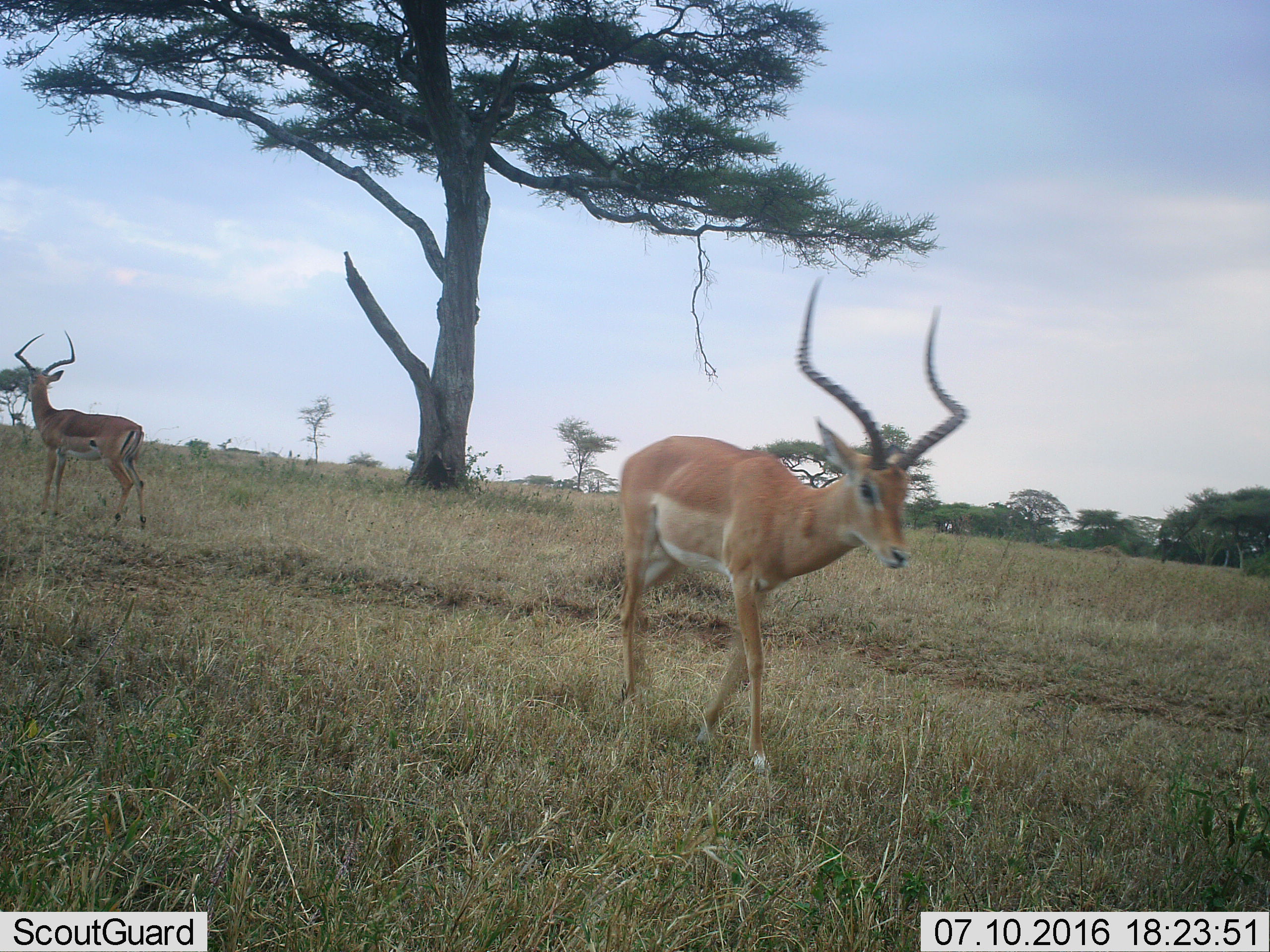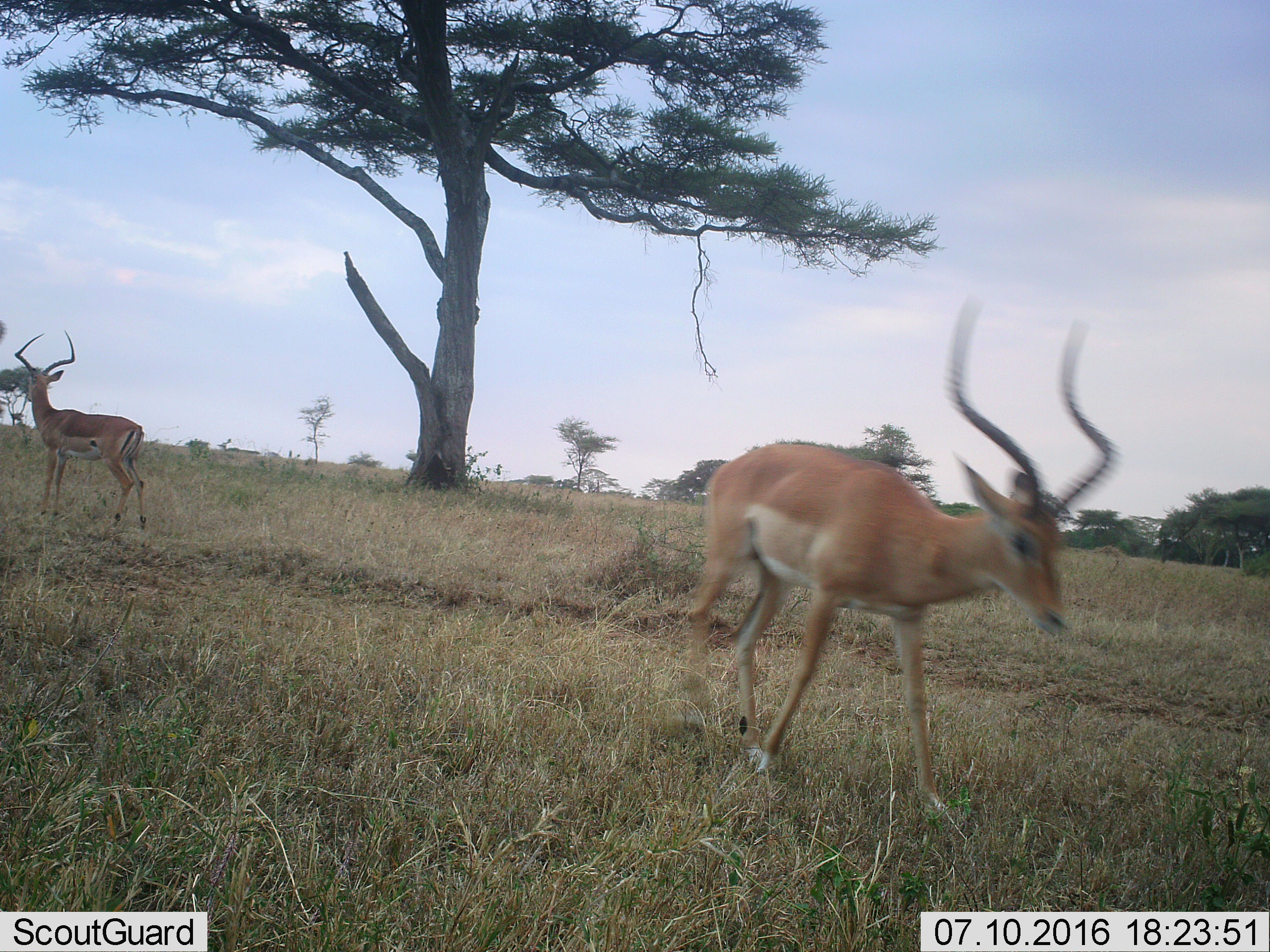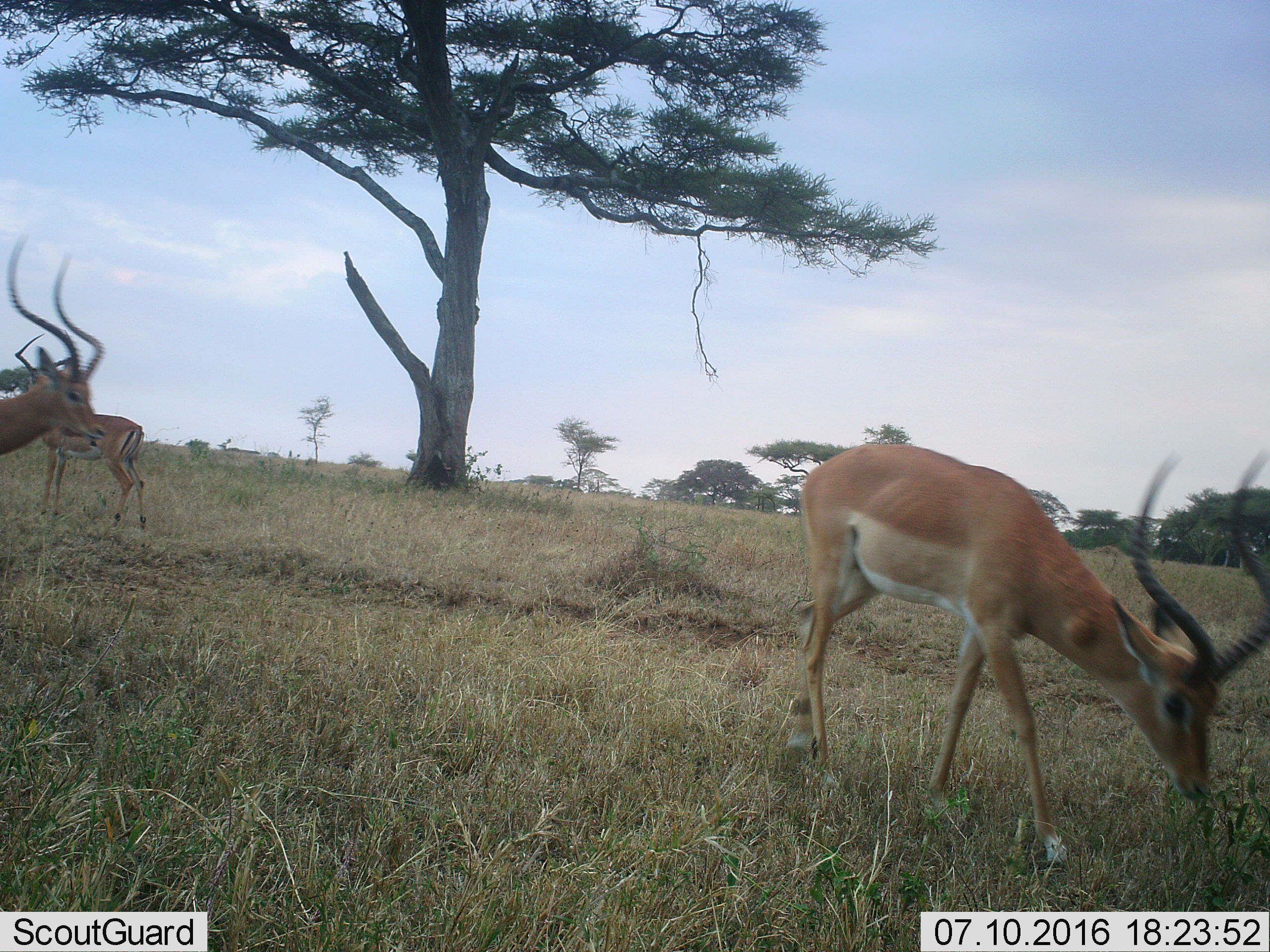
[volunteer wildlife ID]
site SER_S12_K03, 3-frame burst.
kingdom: Animalia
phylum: Chordata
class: Mammalia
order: Artiodactyla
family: Bovidae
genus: Aepyceros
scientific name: Aepyceros melampus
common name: impala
Impala (Aepyceros melampus), count 3. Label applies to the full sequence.